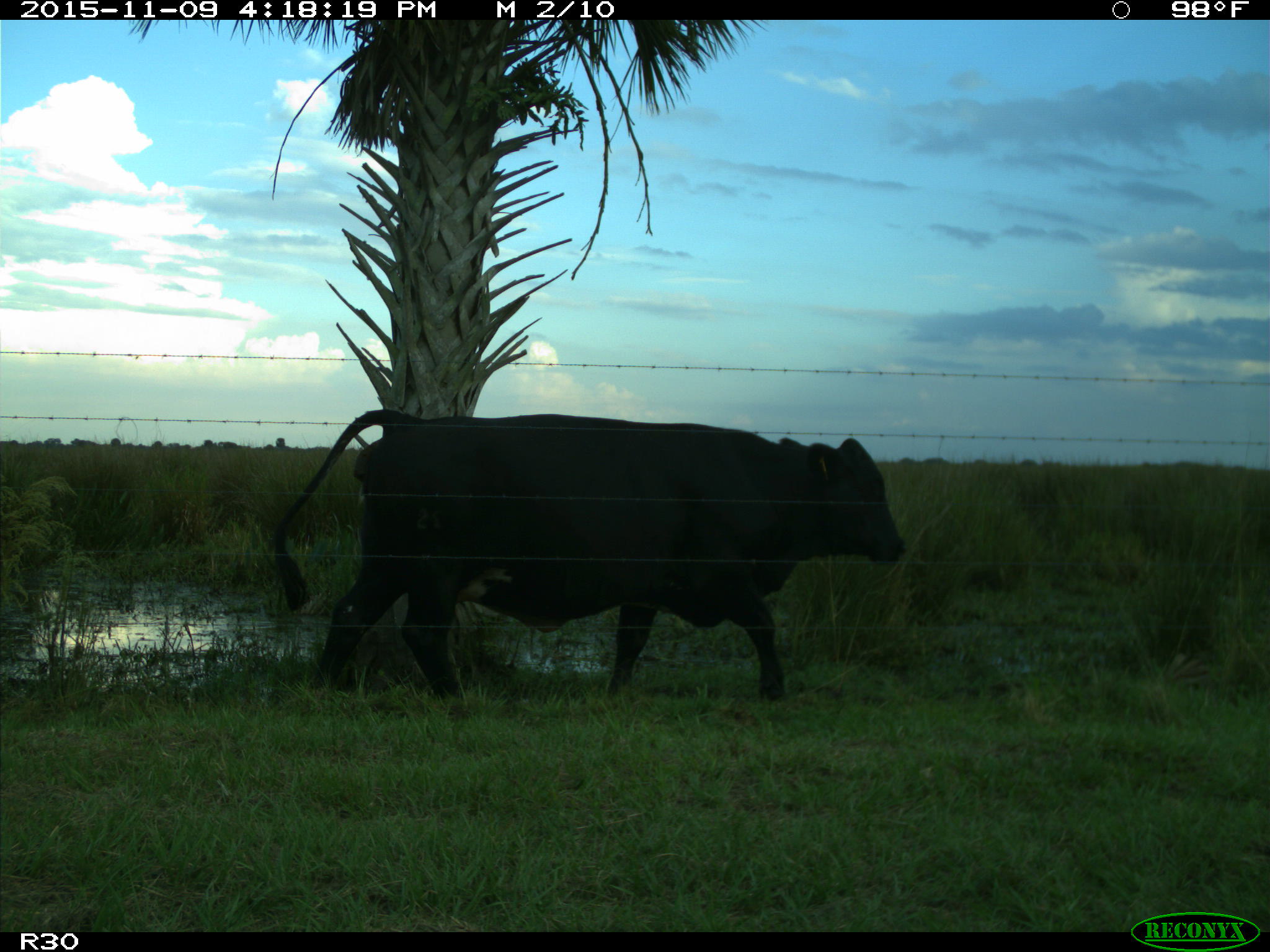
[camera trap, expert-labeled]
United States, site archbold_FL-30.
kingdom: Animalia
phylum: Chordata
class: Mammalia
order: Artiodactyla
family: Bovidae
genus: Bos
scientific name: Bos taurus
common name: domestic cow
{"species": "Bos taurus (domestic cow)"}